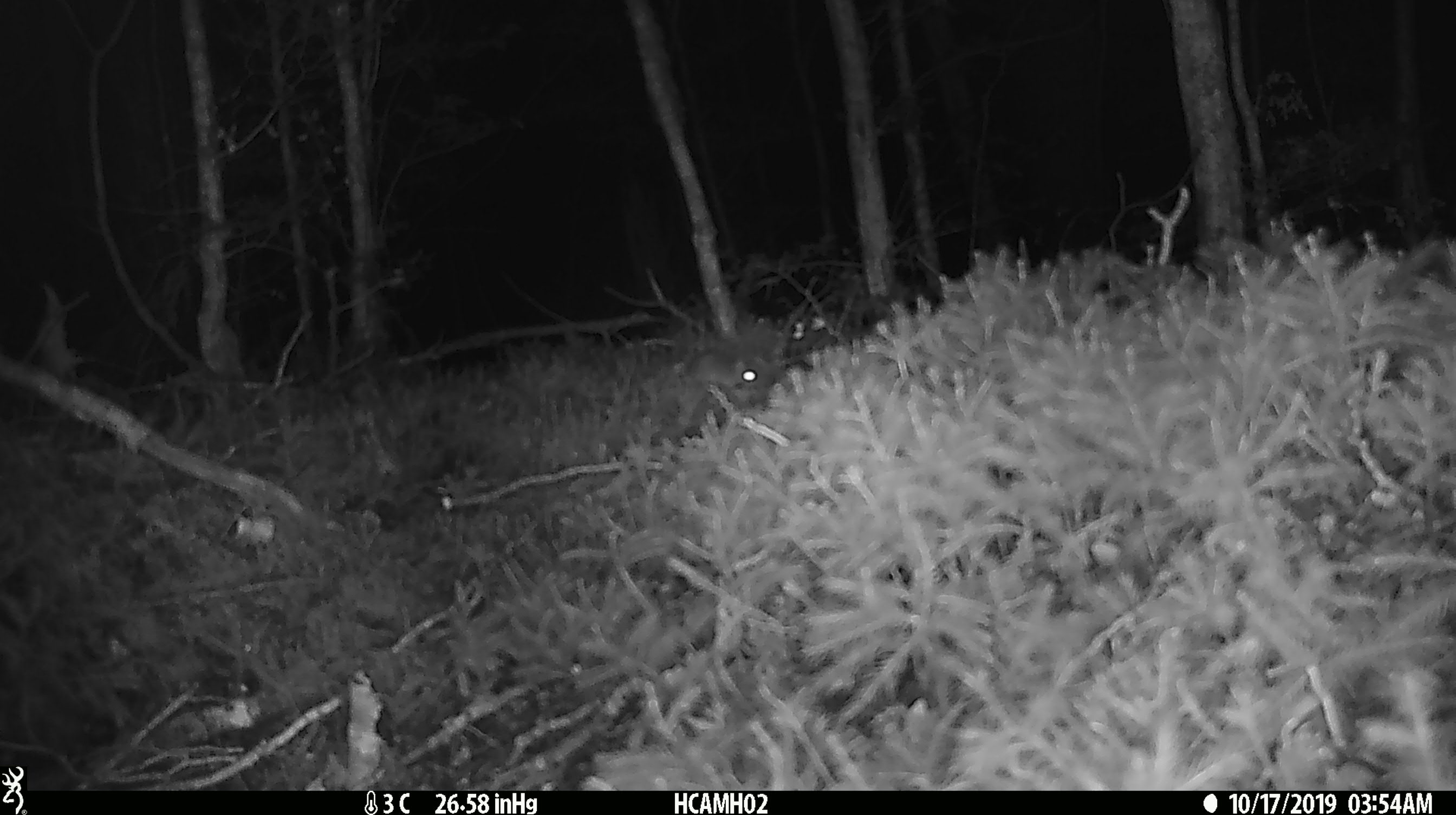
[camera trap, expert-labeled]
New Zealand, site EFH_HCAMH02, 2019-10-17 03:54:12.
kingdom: Animalia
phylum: Chordata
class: Mammalia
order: Rodentia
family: Muridae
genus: Mus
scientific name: Mus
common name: mouse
Mouse (Mus).